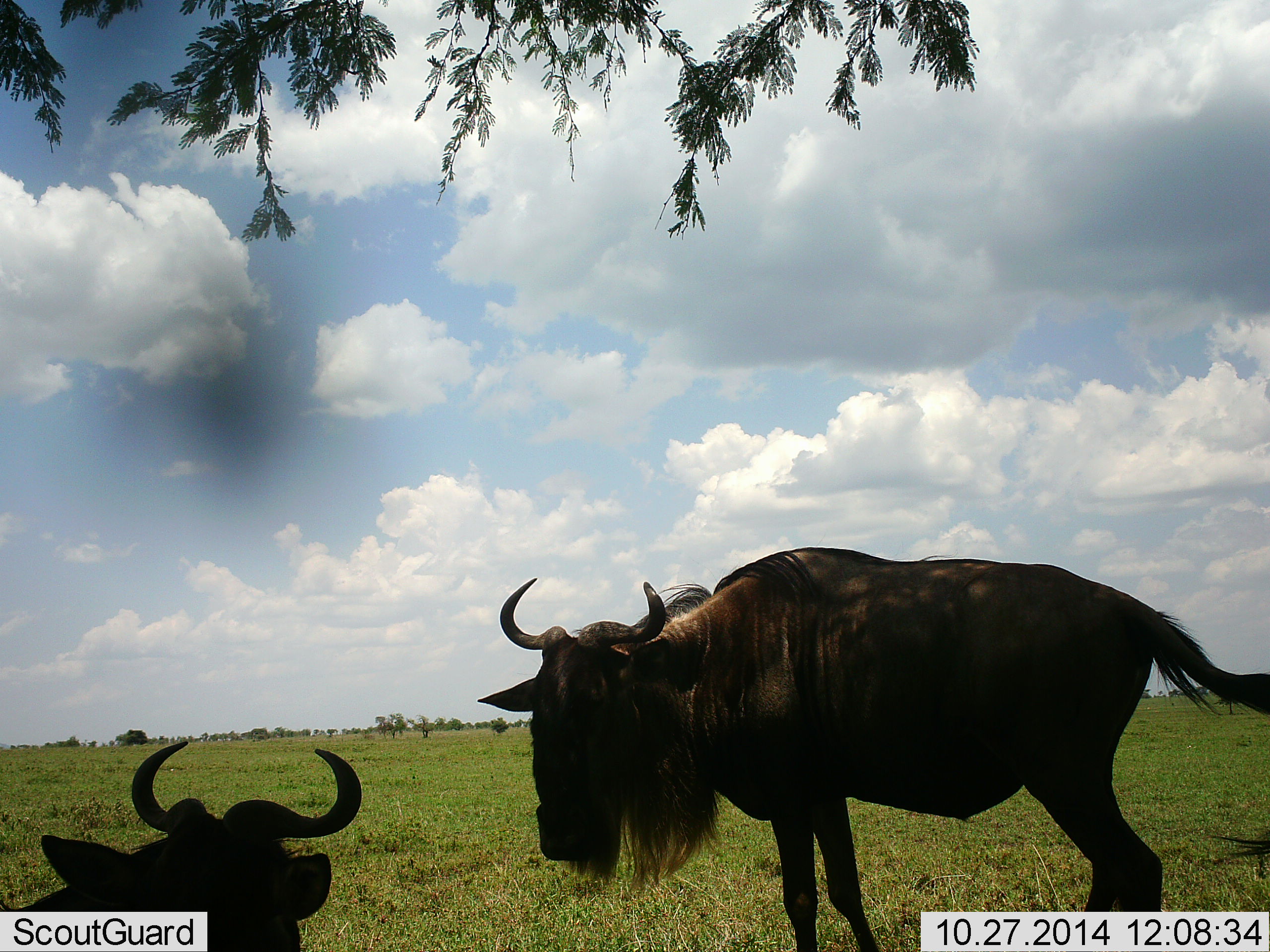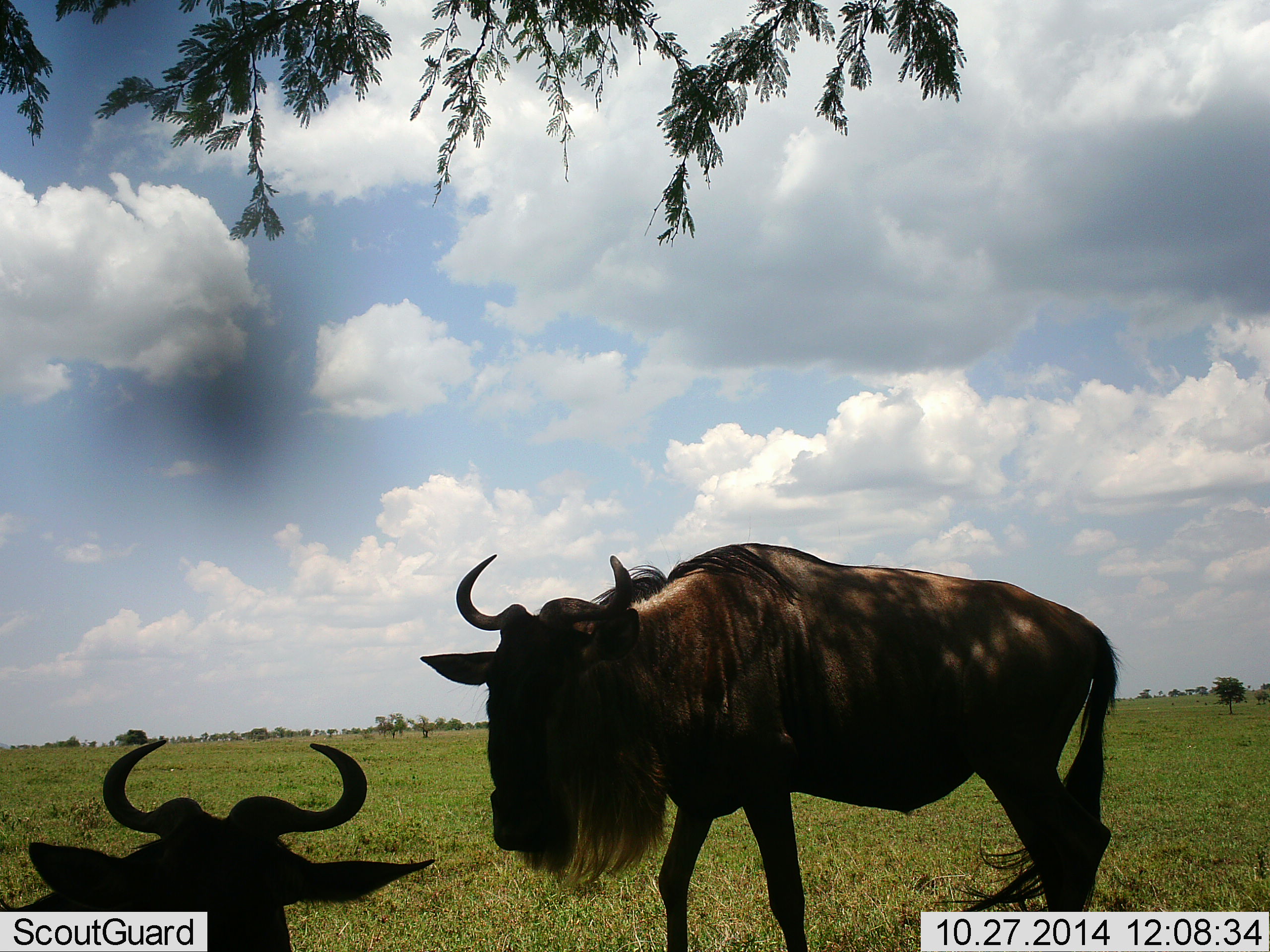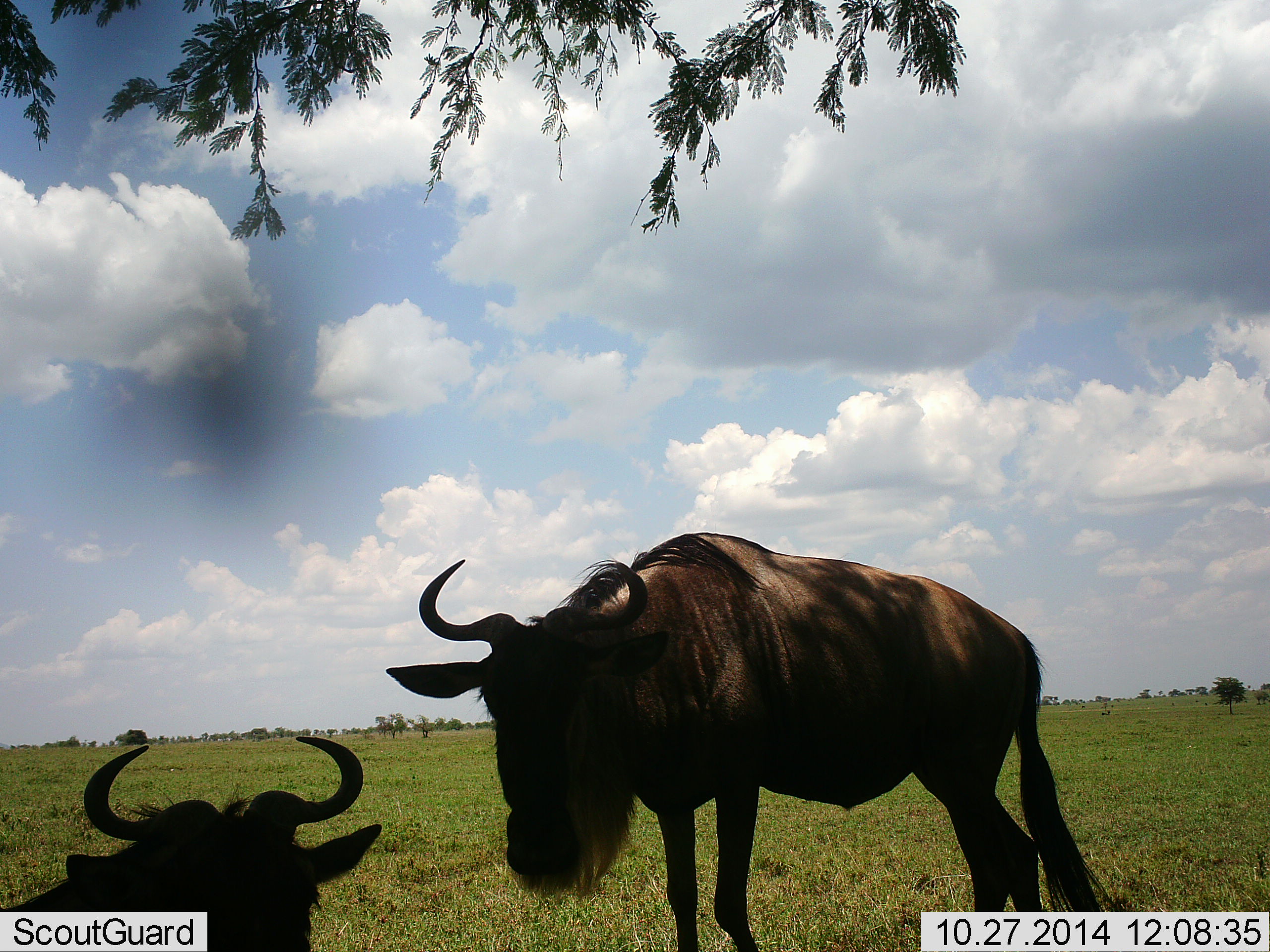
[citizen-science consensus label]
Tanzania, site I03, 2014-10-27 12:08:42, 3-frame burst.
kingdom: Animalia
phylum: Chordata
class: Mammalia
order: Artiodactyla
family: Bovidae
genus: Connochaetes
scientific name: Connochaetes taurinus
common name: blue wildebeest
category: wildebeest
Wildebeest (blue wildebeest) (Connochaetes taurinus), count 2. Behavior (volunteer vote fractions): standing 70%, resting 90%, moving 30%, interacting 0%. Young present (vote fraction): 0%. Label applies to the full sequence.